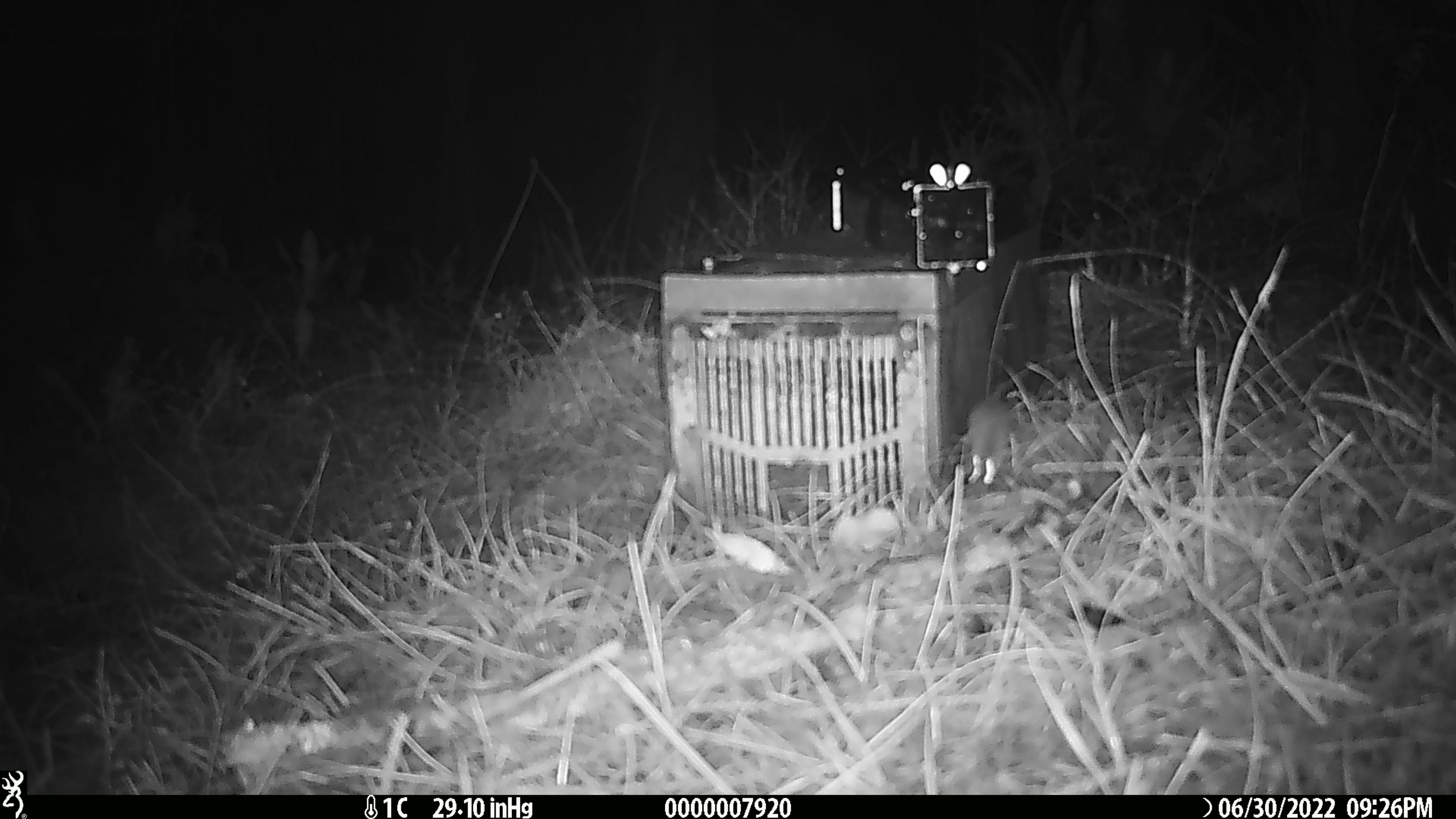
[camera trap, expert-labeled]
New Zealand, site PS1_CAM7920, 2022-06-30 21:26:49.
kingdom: Animalia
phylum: Chordata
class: Mammalia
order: Rodentia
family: Muridae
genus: Mus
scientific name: Mus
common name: mouse